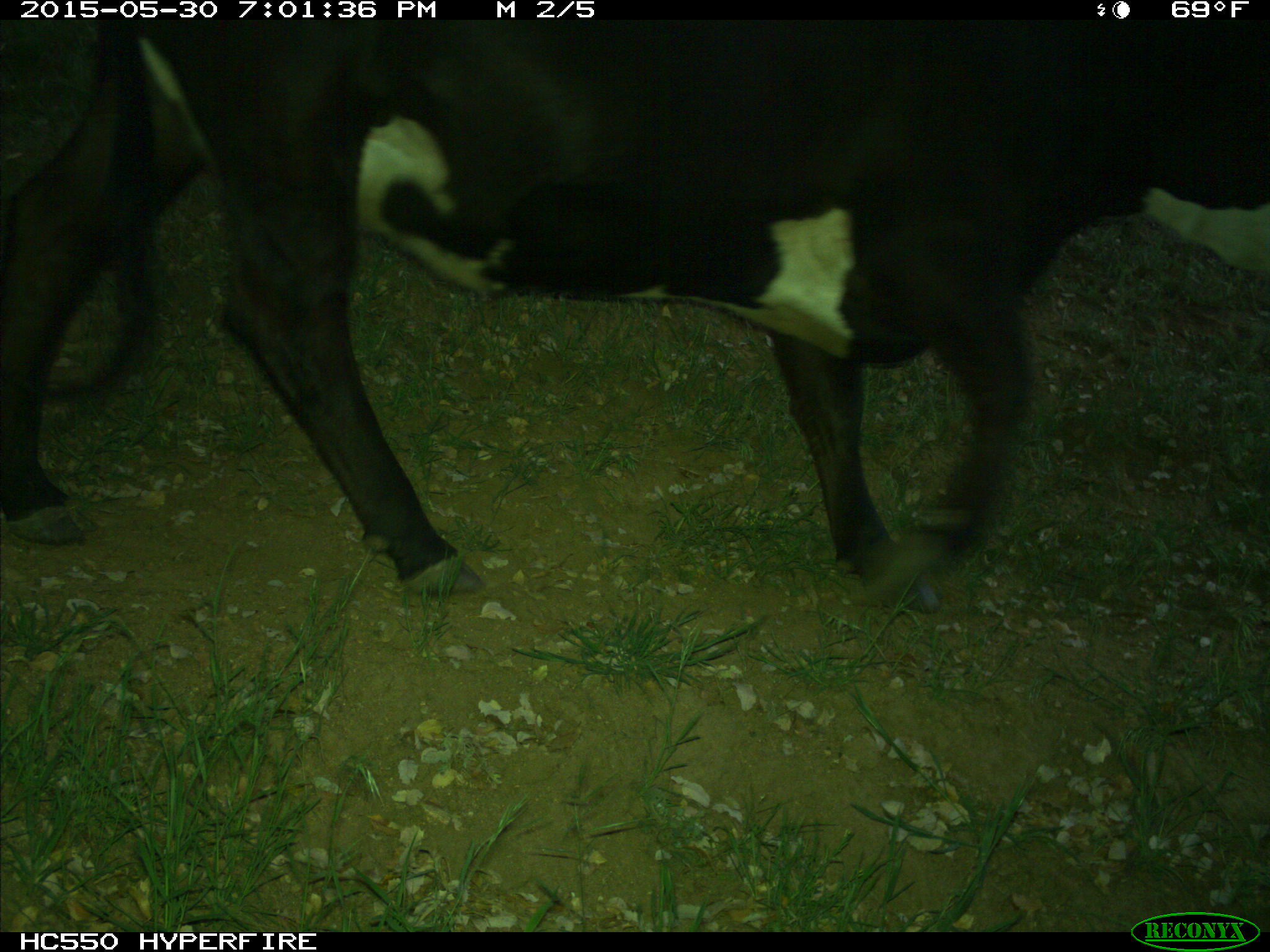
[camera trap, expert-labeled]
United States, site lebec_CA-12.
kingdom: Animalia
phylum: Chordata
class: Mammalia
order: Artiodactyla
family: Bovidae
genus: Bos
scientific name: Bos taurus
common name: domestic cow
Bos taurus (domestic cow).